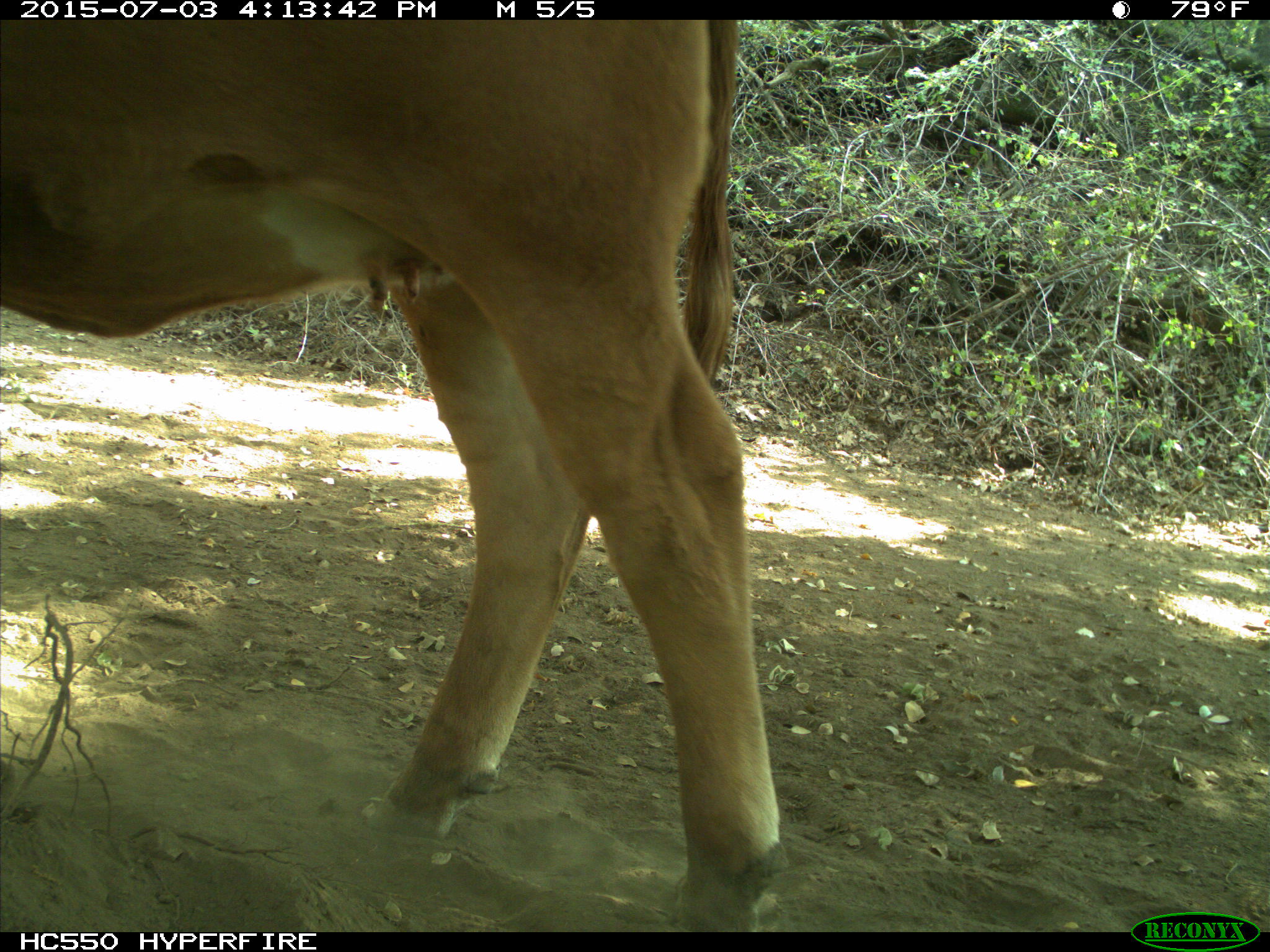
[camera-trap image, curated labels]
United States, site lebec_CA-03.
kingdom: Animalia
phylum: Chordata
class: Mammalia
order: Artiodactyla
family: Bovidae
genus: Bos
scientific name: Bos taurus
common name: domestic cow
Bos taurus (domestic cow).